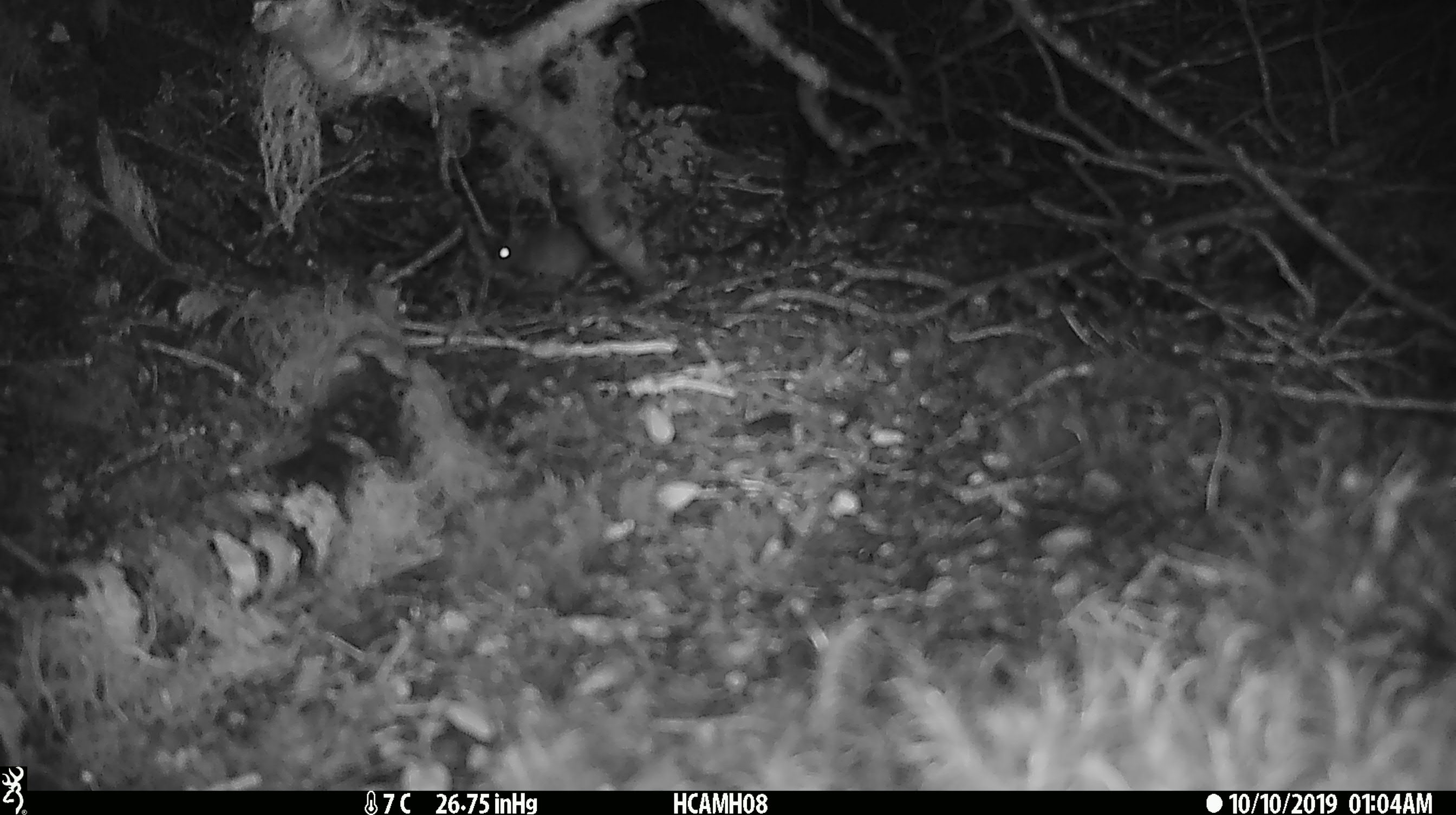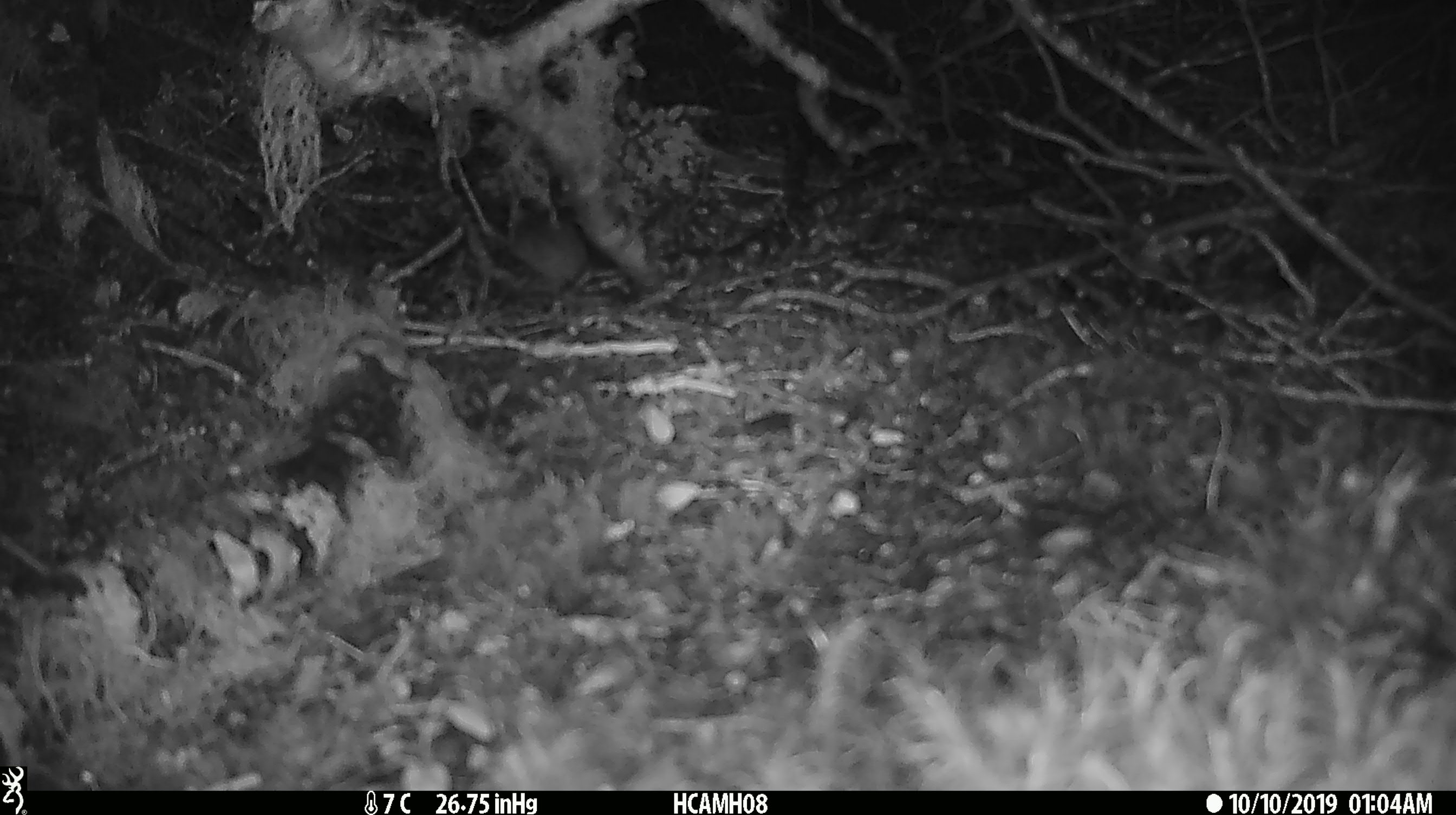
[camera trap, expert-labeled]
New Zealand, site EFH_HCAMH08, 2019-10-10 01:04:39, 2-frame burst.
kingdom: Animalia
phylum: Chordata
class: Mammalia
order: Rodentia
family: Muridae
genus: Mus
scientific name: Mus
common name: mouse